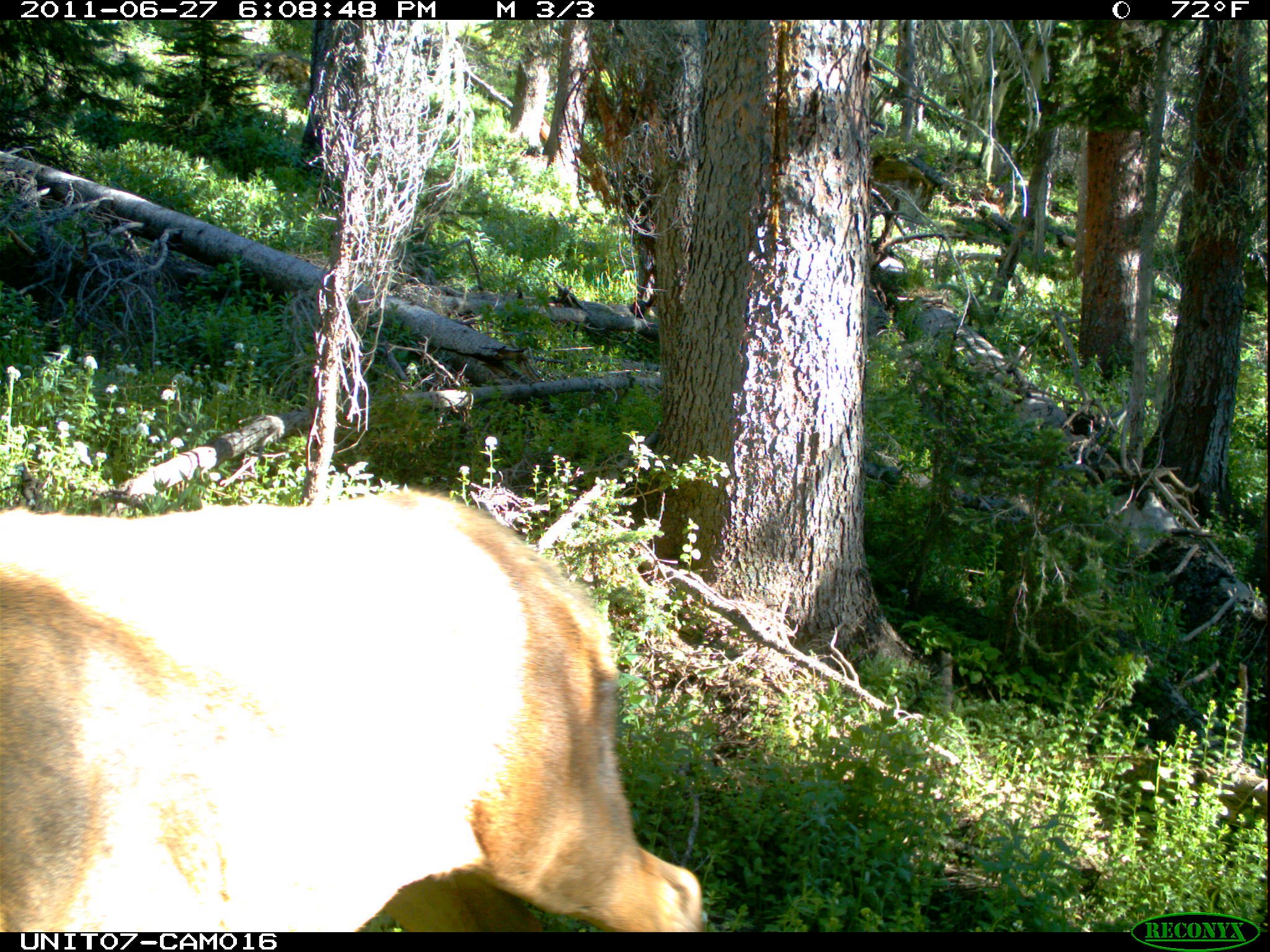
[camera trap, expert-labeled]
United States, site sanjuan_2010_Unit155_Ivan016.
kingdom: Animalia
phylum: Chordata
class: Mammalia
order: Artiodactyla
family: Cervidae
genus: Cervus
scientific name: Cervus elaphus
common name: red deer